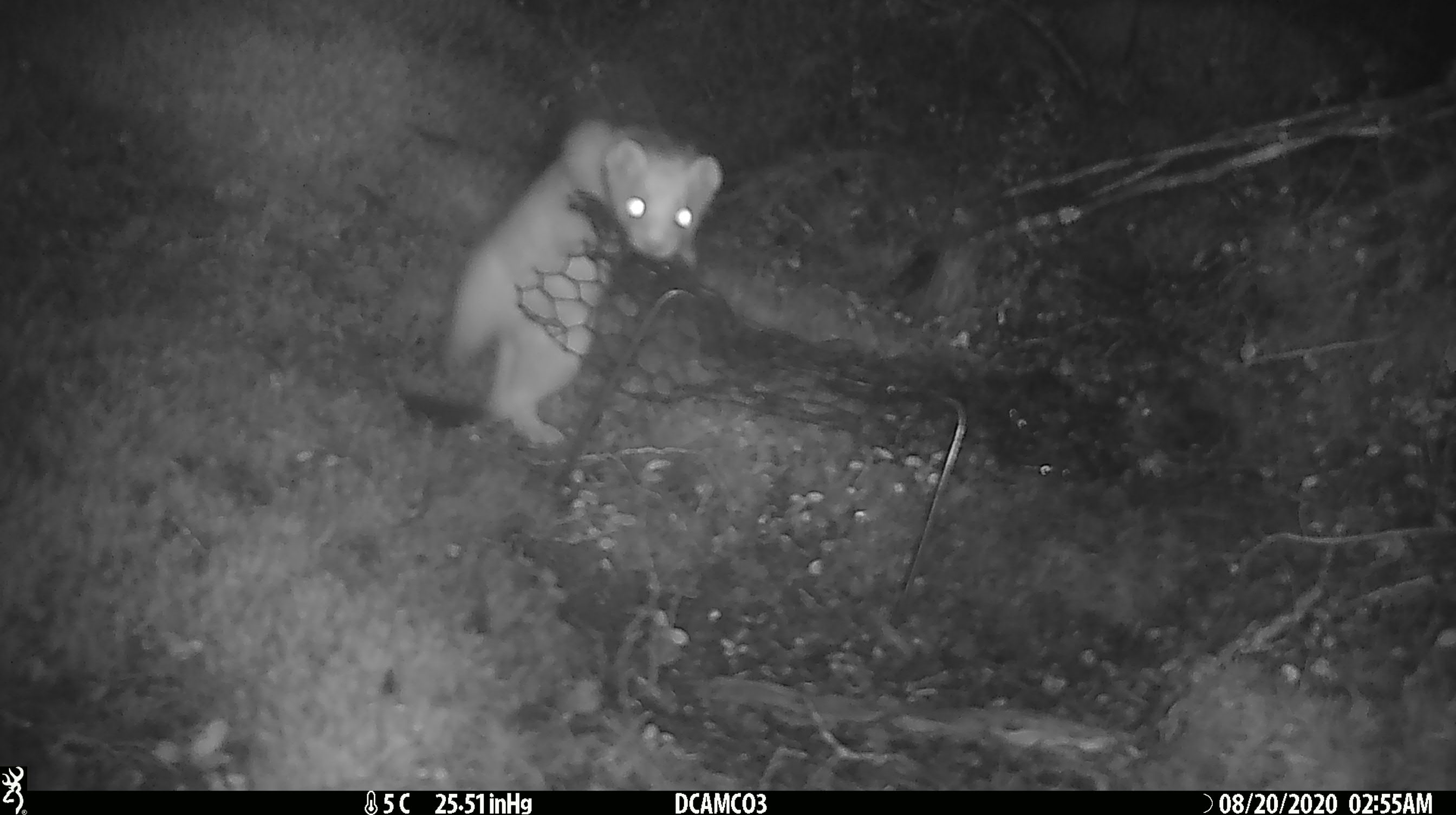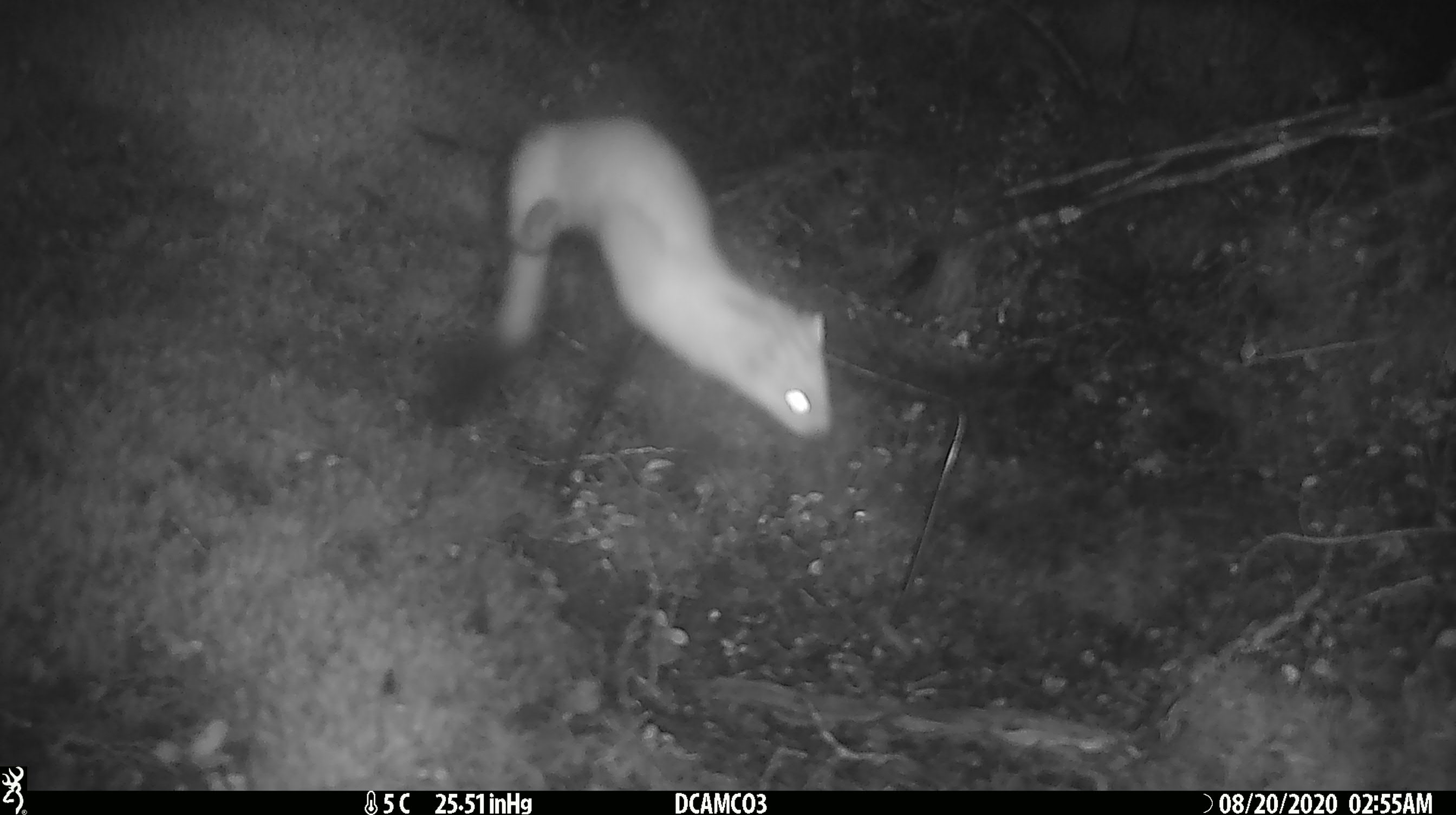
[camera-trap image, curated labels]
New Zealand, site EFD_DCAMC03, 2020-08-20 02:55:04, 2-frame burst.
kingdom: Animalia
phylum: Chordata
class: Mammalia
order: Carnivora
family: Mustelidae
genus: Mustela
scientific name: Mustela erminea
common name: stoat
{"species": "stoat (Mustela erminea)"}